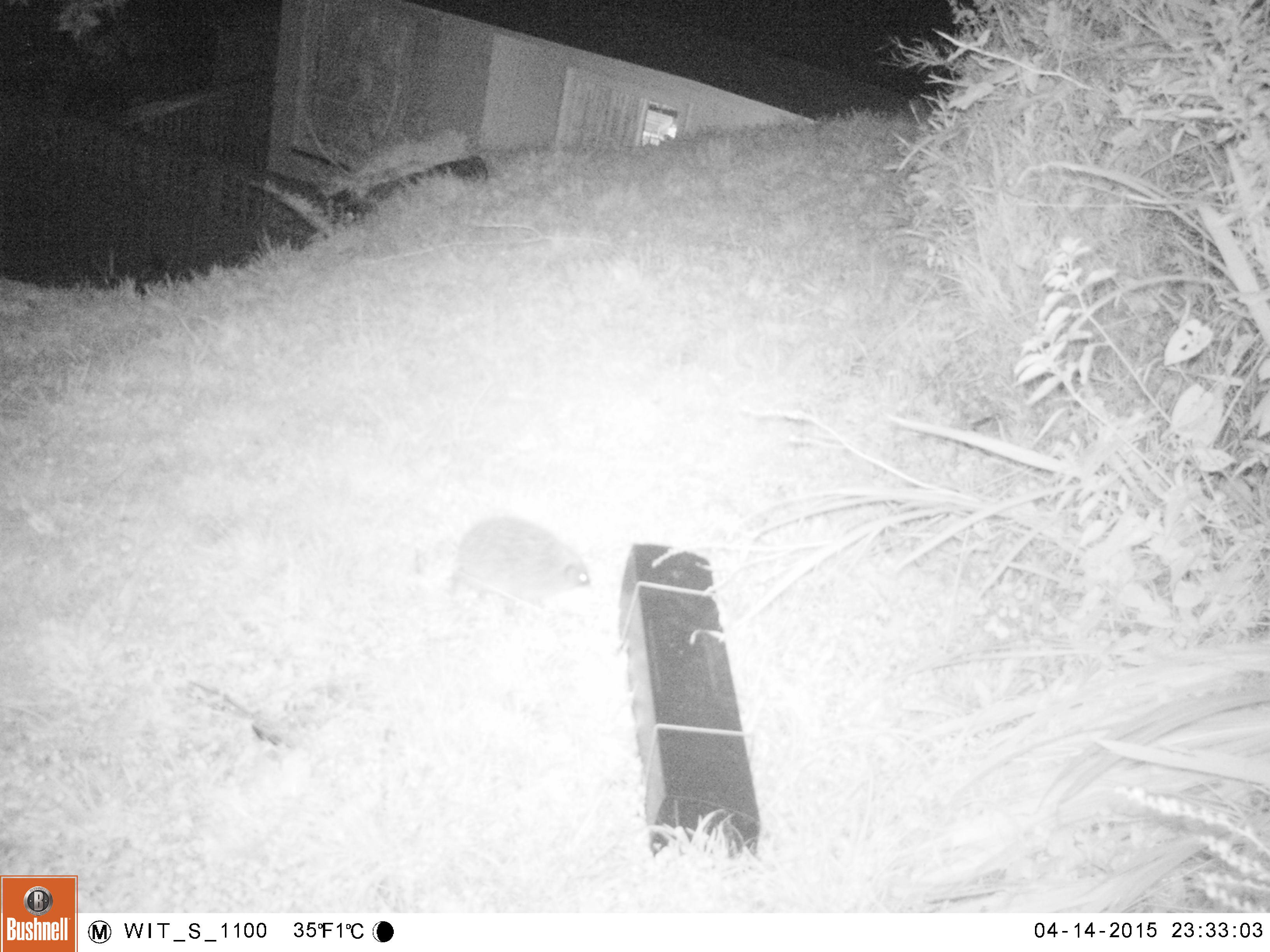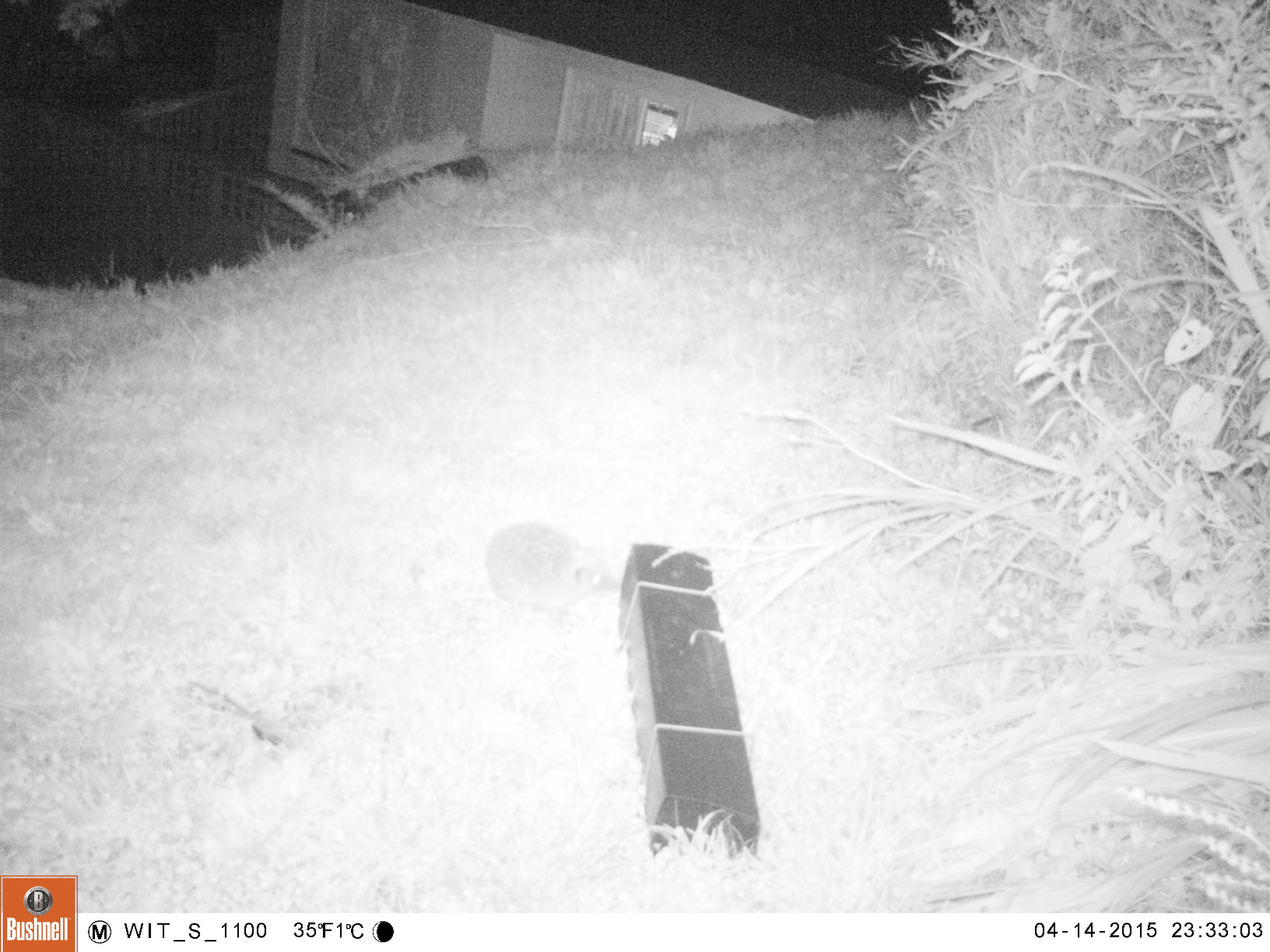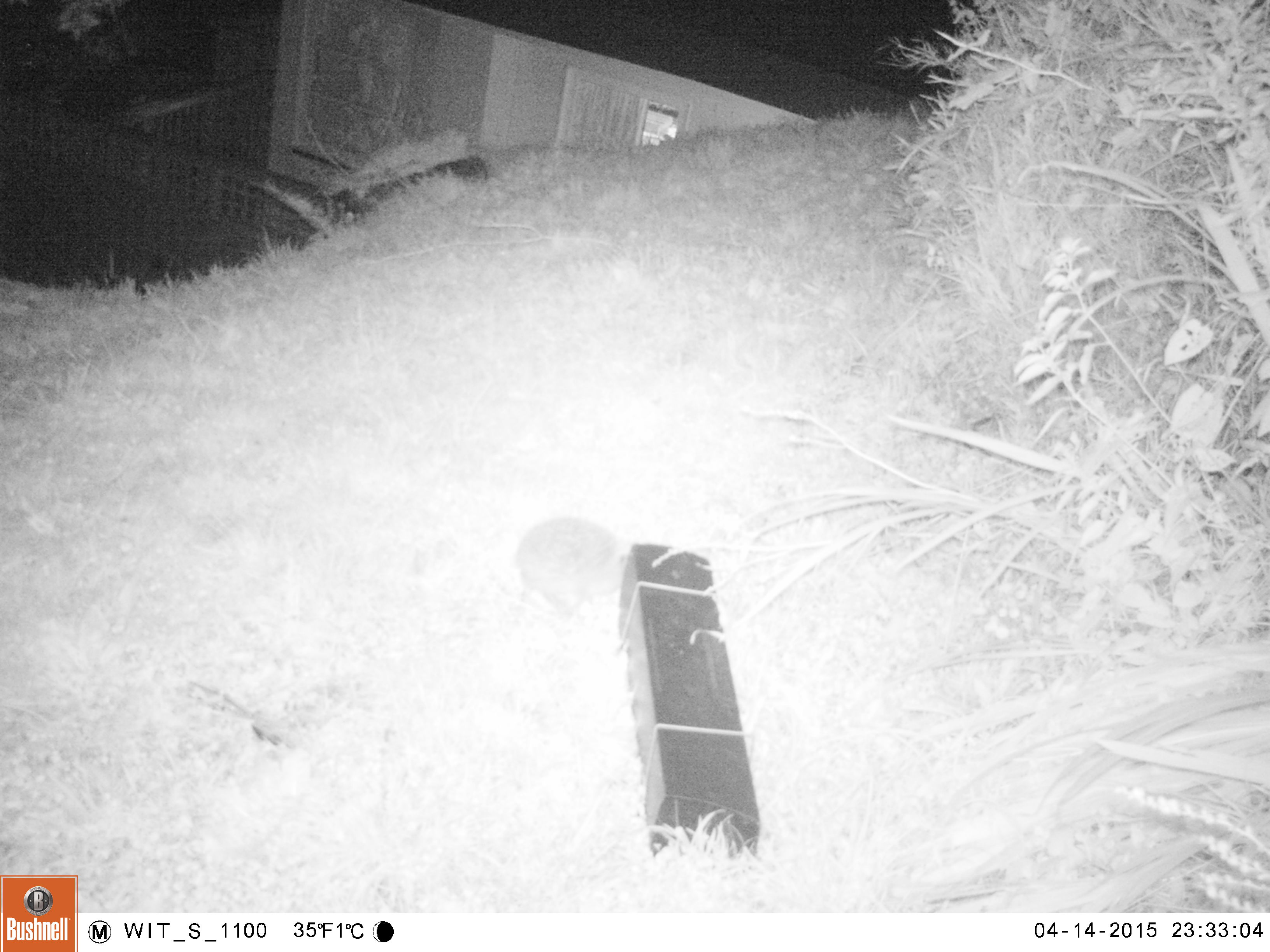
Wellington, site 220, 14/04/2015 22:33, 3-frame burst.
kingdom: Animalia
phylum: Chordata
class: Mammalia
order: Eulipotyphla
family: Erinaceidae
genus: Erinaceus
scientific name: Erinaceus europaeus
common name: hedgehog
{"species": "hedgehog (Erinaceus europaeus)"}